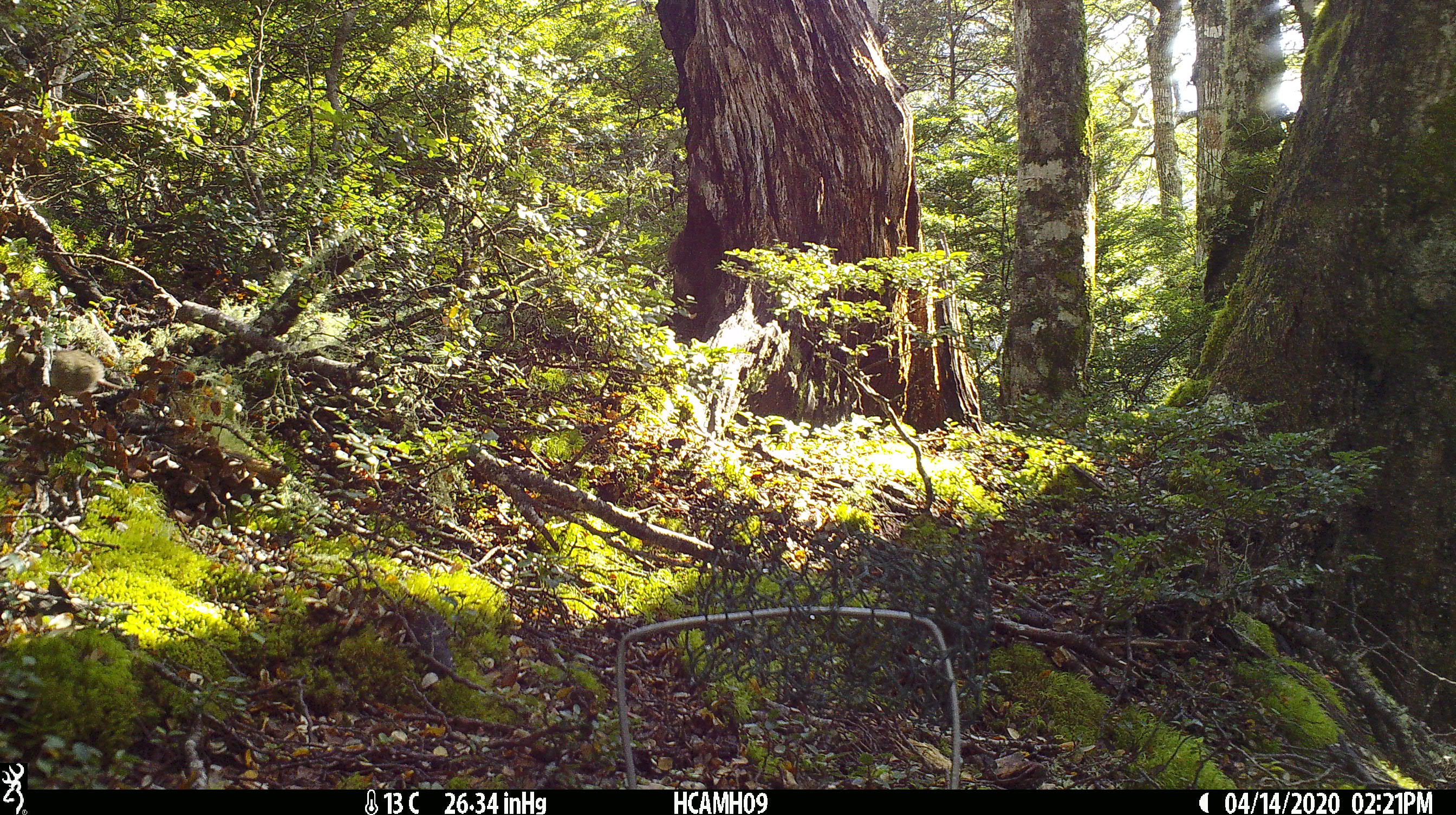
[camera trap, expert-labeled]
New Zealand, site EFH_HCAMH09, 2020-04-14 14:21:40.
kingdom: Animalia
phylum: Chordata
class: Mammalia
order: Rodentia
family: Muridae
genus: Mus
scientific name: Mus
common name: mouse